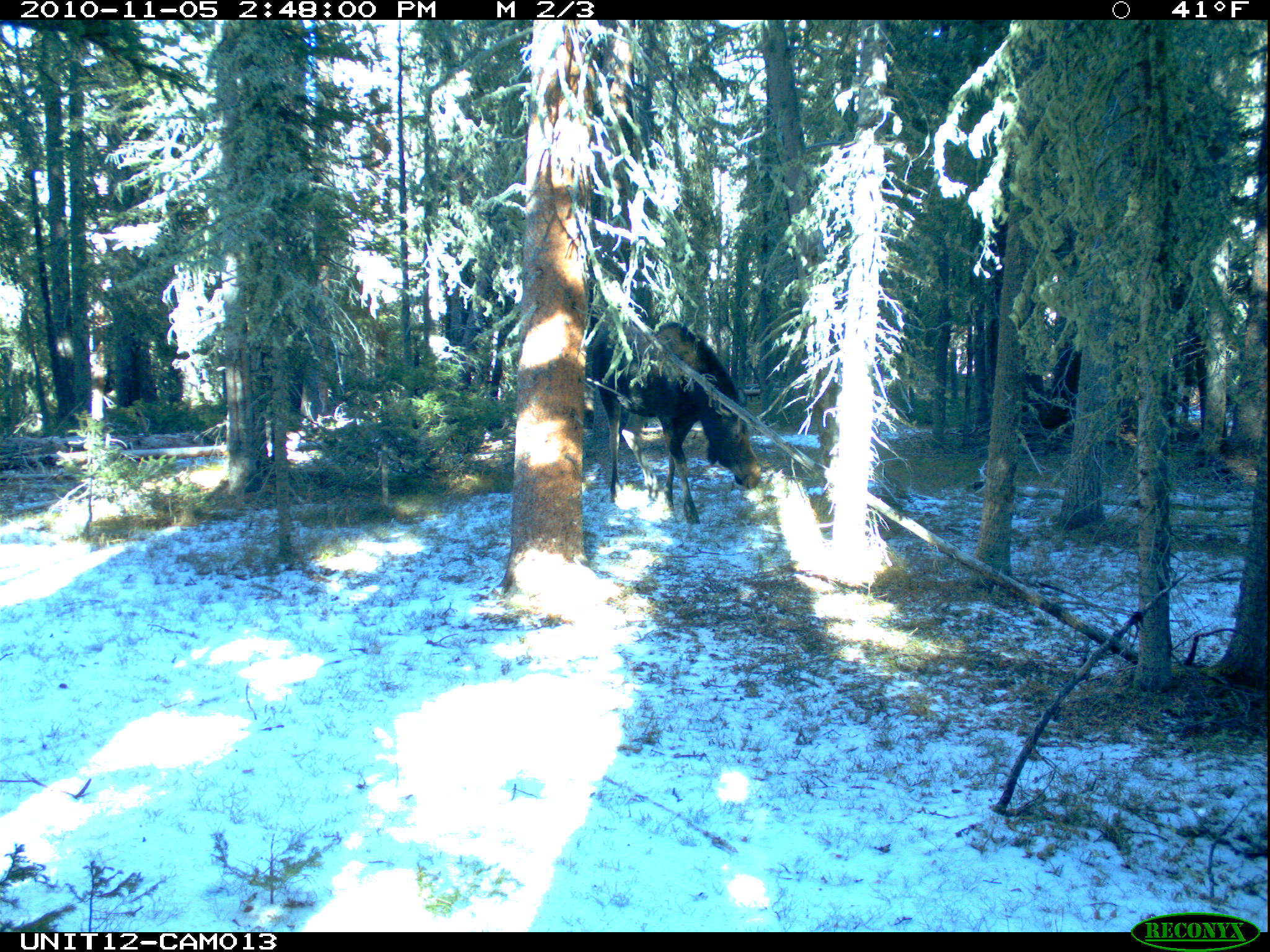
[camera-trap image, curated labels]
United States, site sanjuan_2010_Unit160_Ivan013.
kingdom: Animalia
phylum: Chordata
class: Mammalia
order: Artiodactyla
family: Cervidae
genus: Alces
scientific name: Alces alces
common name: moose